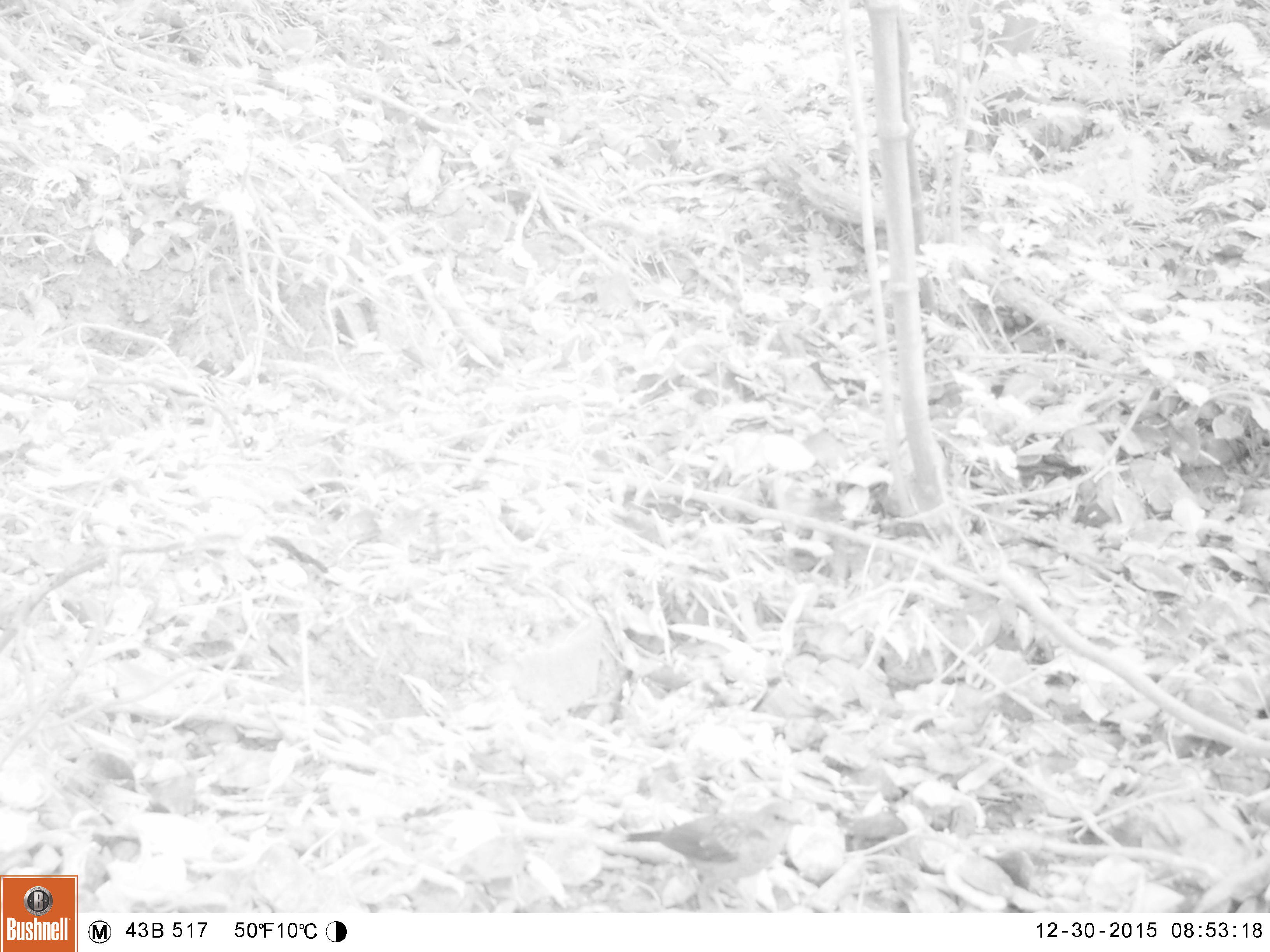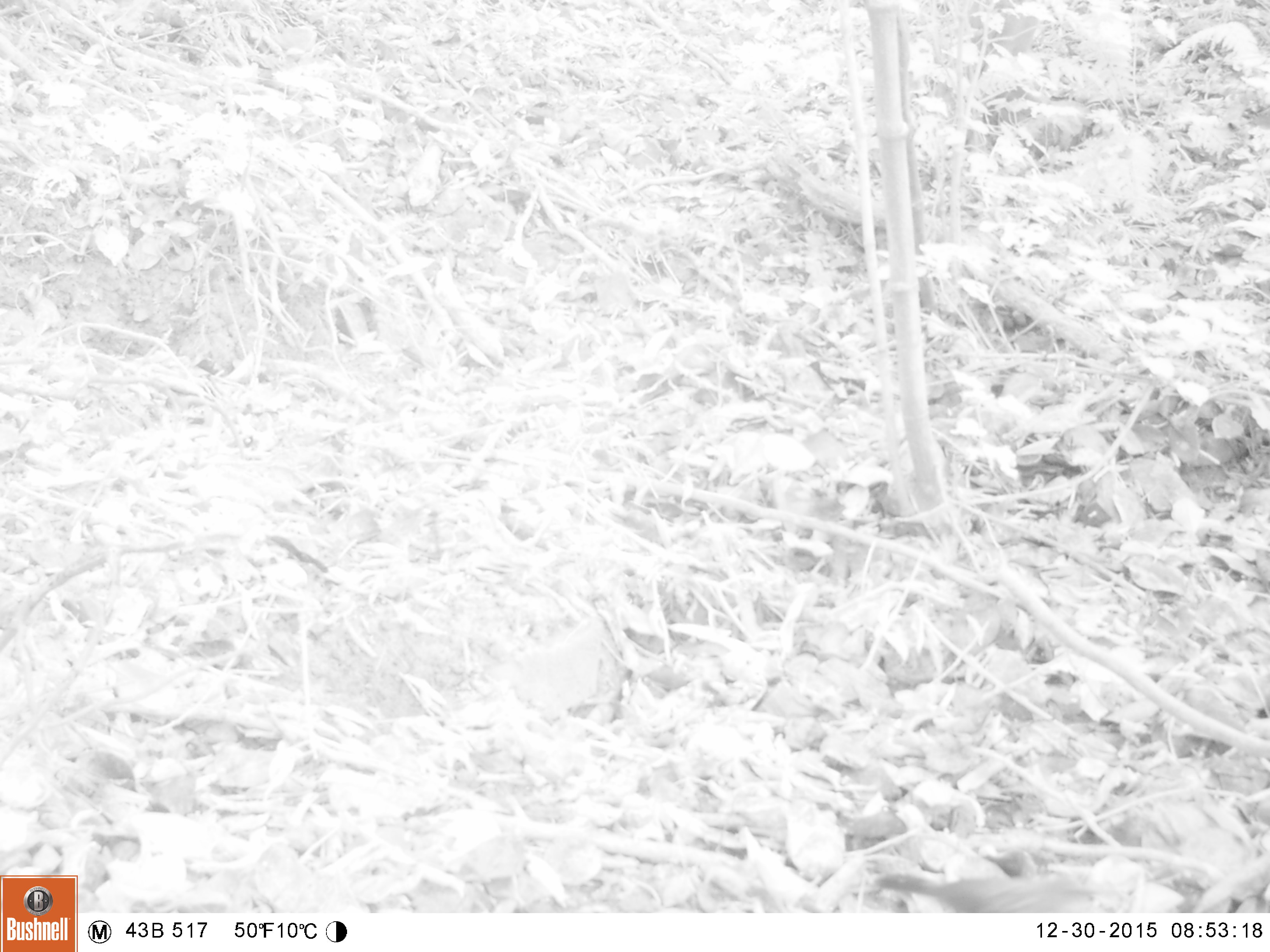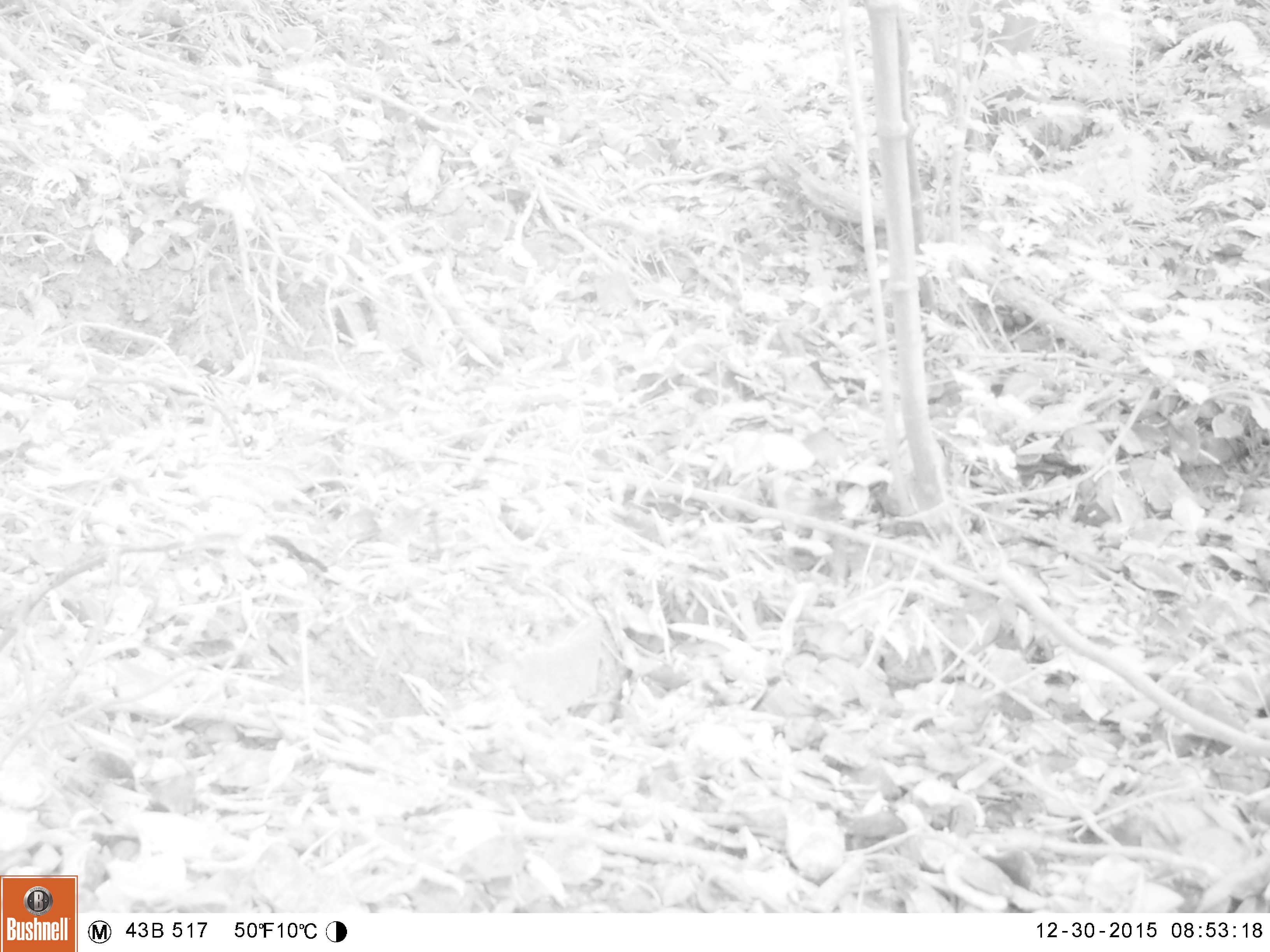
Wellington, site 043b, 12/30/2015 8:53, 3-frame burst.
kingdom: Animalia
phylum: Chordata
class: Aves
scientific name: Aves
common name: bird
Bird (Aves).